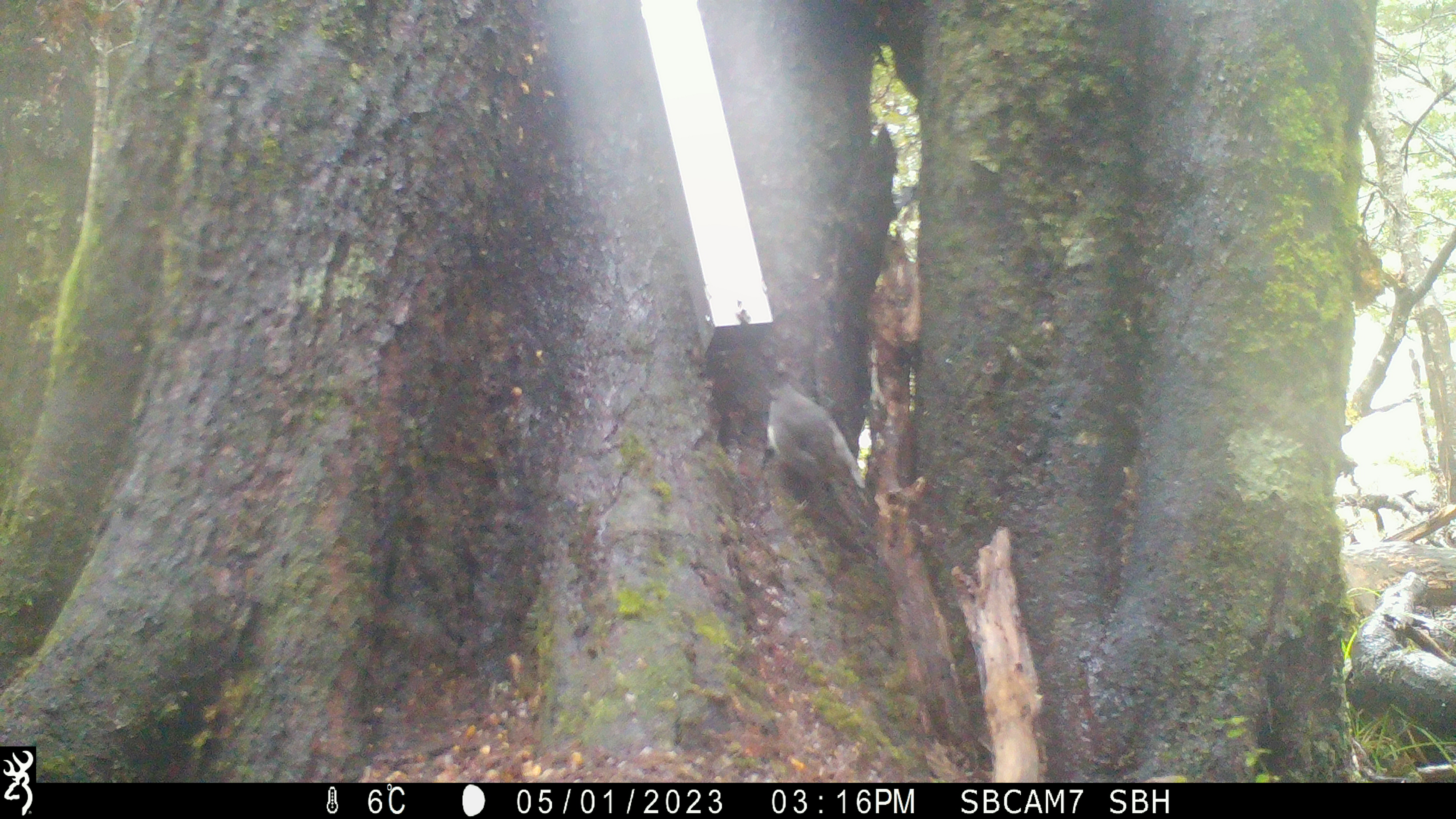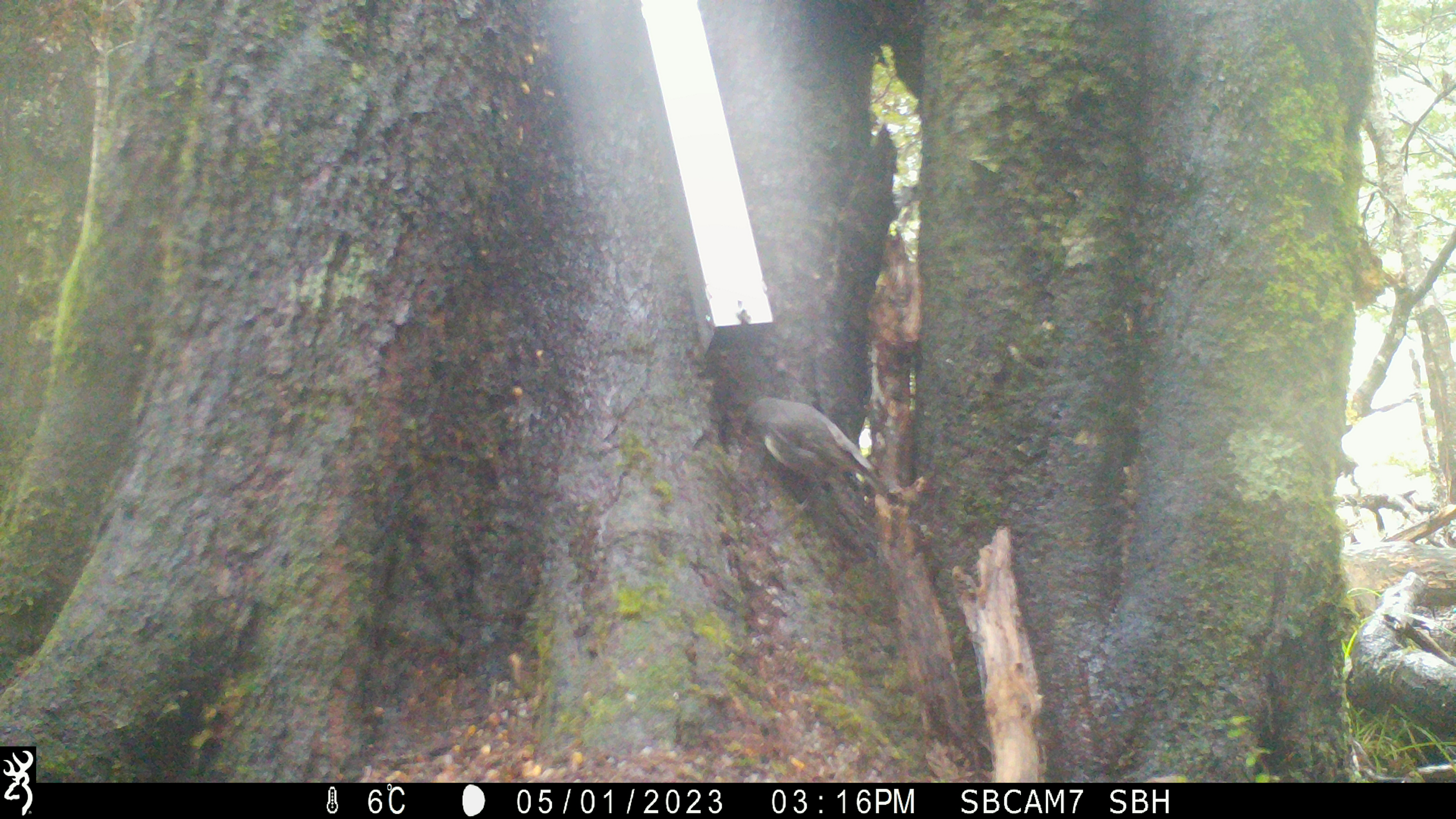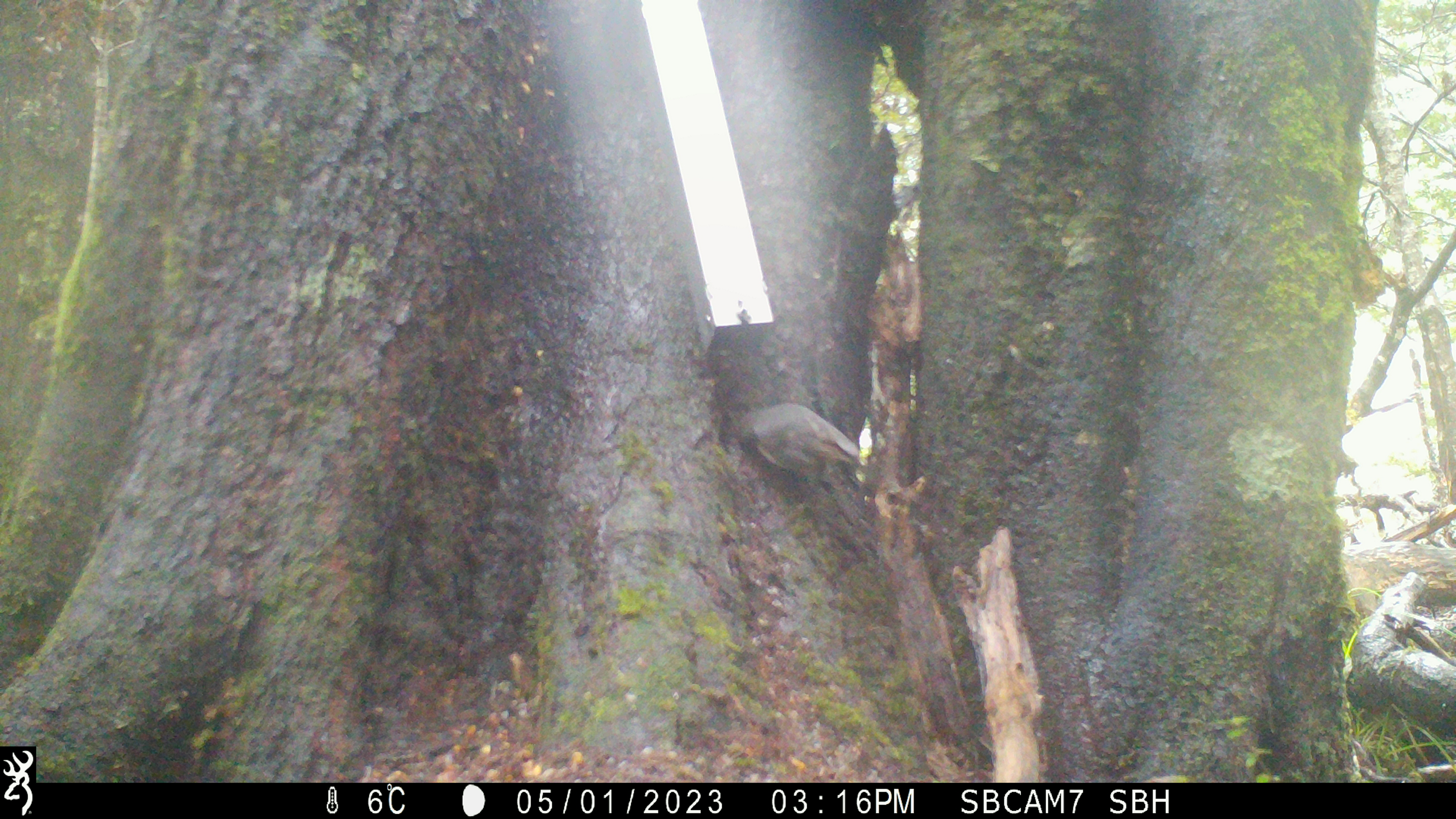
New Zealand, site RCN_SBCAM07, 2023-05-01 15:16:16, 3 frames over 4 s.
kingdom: Animalia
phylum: Chordata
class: Aves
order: Passeriformes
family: Petroicidae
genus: Petroica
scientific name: Petroica australis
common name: new zealand robin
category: robin